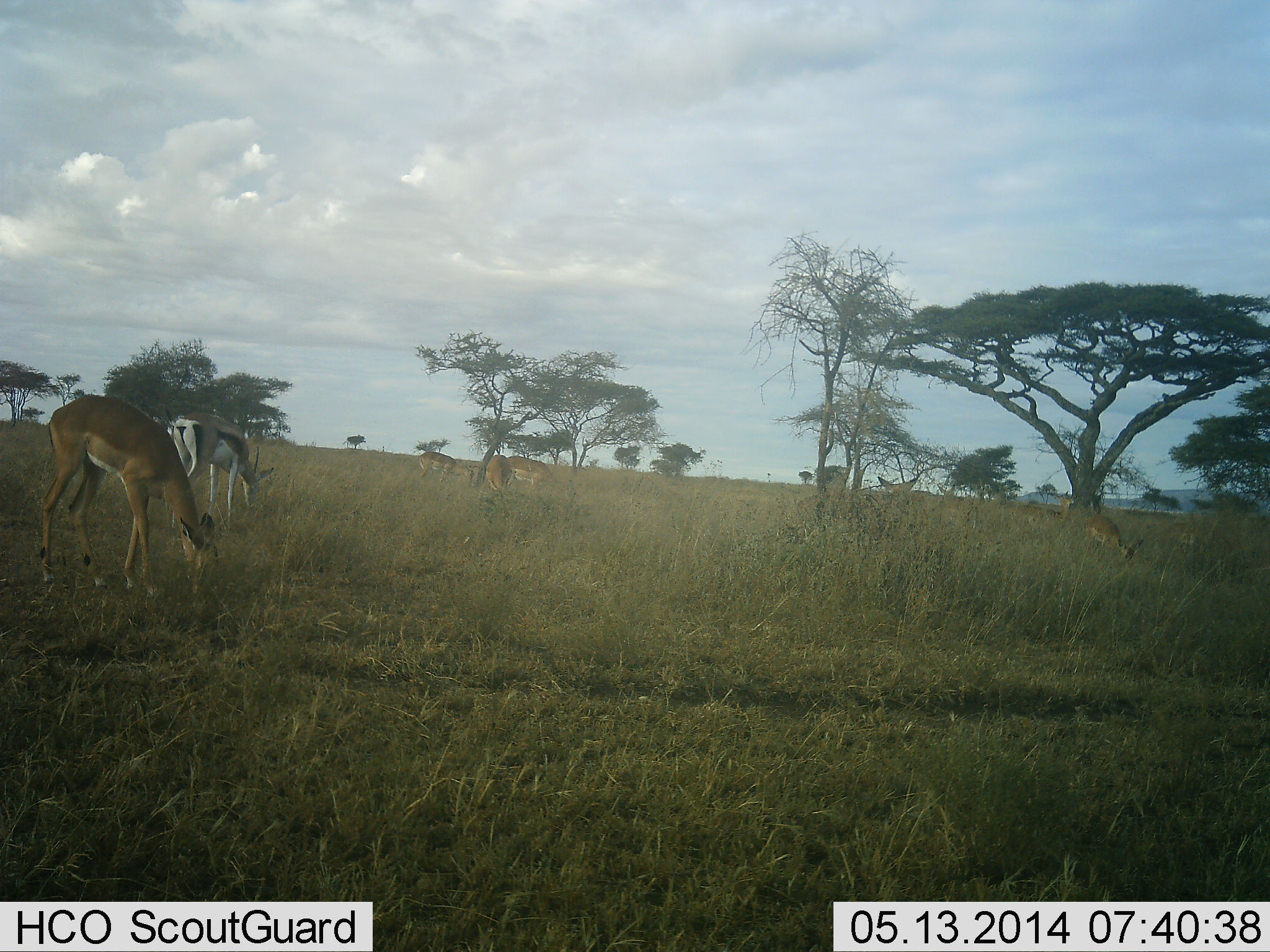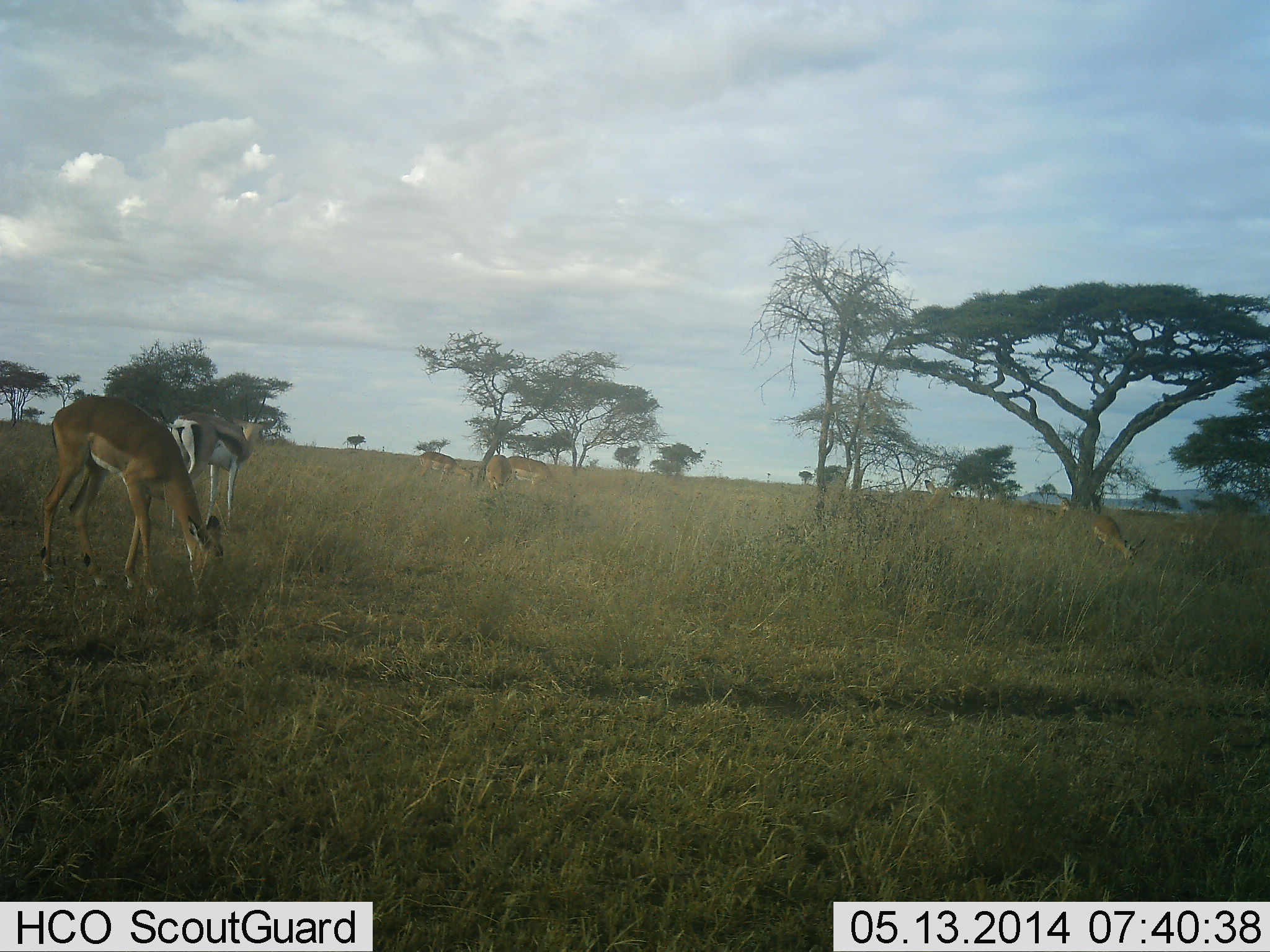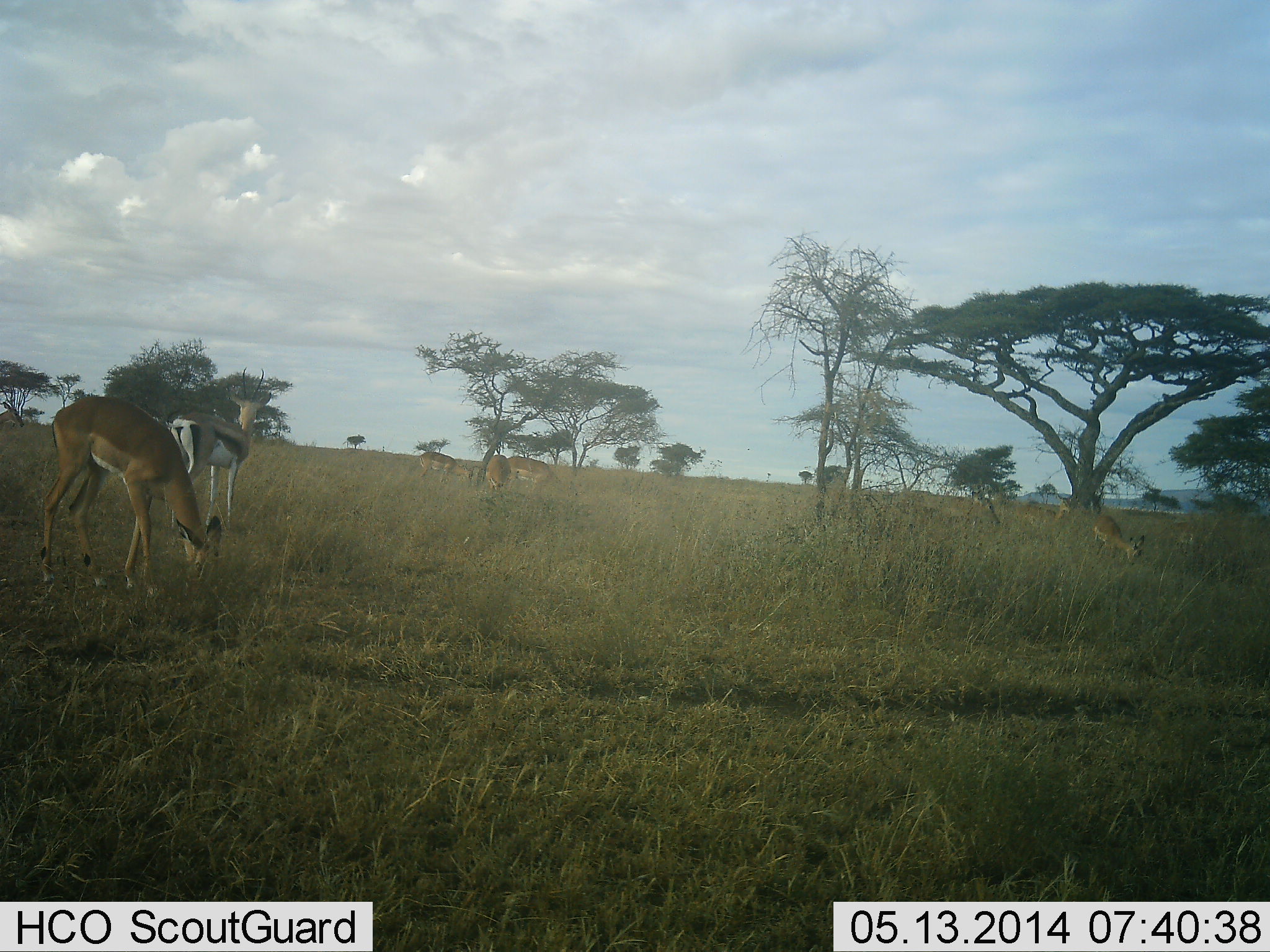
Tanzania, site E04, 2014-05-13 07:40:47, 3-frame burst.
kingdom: Animalia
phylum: Chordata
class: Mammalia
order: Artiodactyla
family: Bovidae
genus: Eudorcas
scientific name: Eudorcas thomsonii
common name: thomson's gazelle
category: gazellethomsons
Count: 1.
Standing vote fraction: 72%.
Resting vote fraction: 0%.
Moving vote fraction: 14%.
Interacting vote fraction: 0%.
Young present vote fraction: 0%.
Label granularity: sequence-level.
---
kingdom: Animalia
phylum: Chordata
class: Mammalia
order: Artiodactyla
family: Bovidae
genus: Aepyceros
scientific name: Aepyceros melampus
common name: impala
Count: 6.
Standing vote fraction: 48%.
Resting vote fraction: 0%.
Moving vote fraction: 26%.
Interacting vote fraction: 0%.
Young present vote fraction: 4%.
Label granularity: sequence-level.